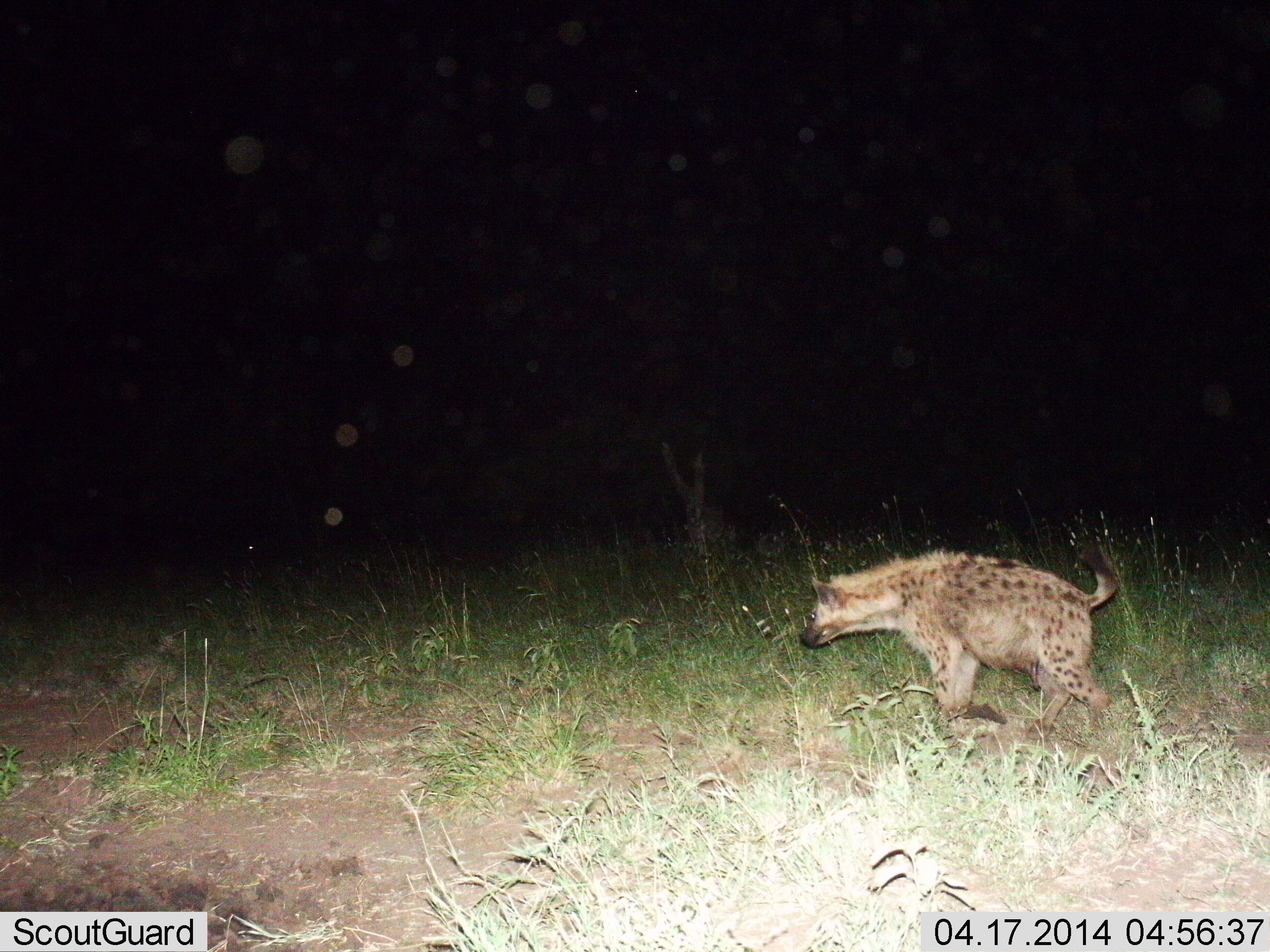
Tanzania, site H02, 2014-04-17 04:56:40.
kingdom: Animalia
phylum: Chordata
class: Mammalia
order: Carnivora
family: Hyaenidae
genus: Crocuta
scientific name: Crocuta crocuta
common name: spotted hyena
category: hyenaspotted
Hyenaspotted (spotted hyena) (Crocuta crocuta), count 1. Behavior (volunteer vote fractions): standing 10%, resting 0%, moving 90%, interacting 0%. Young present (vote fraction): 0%. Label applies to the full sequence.